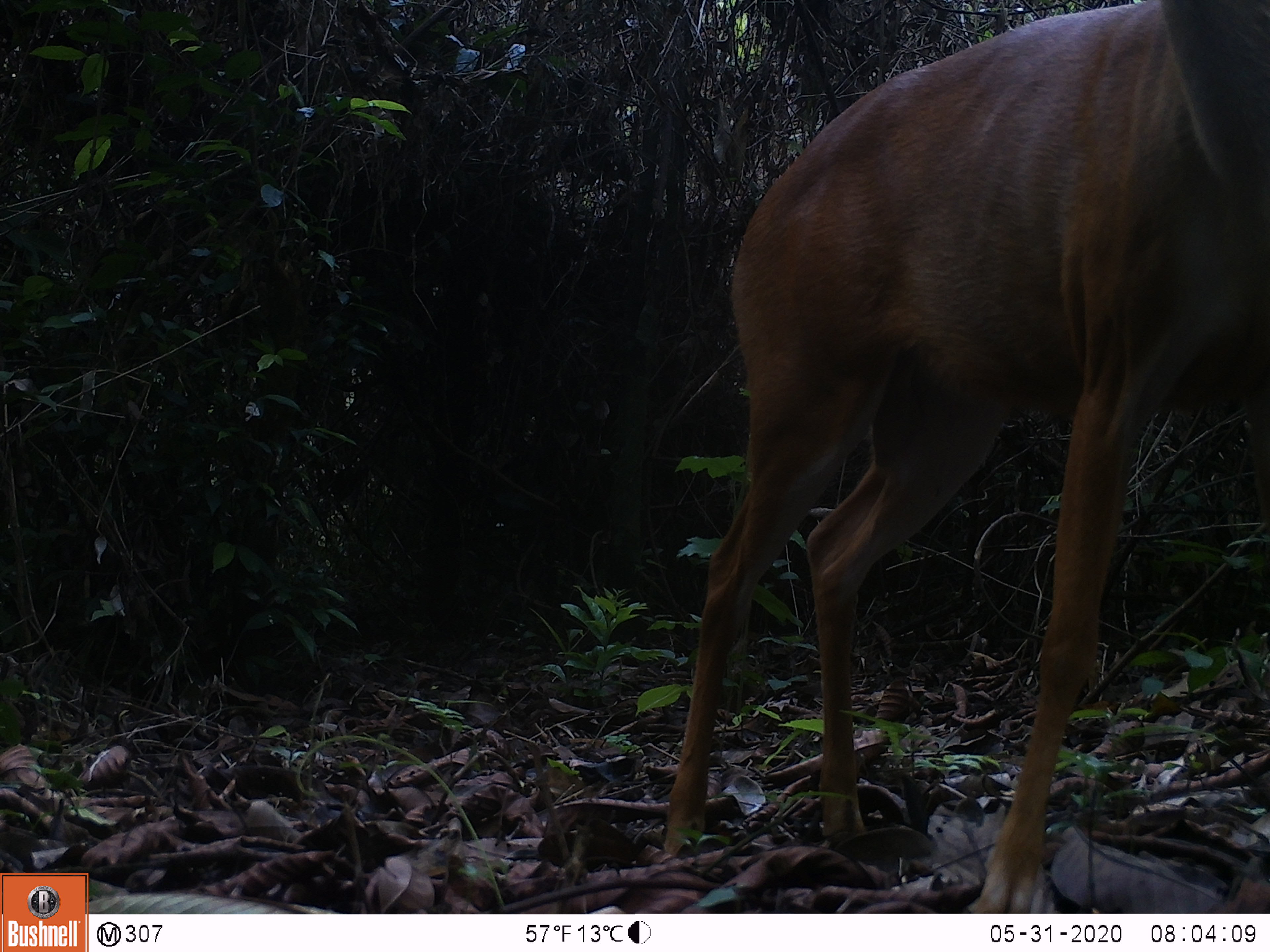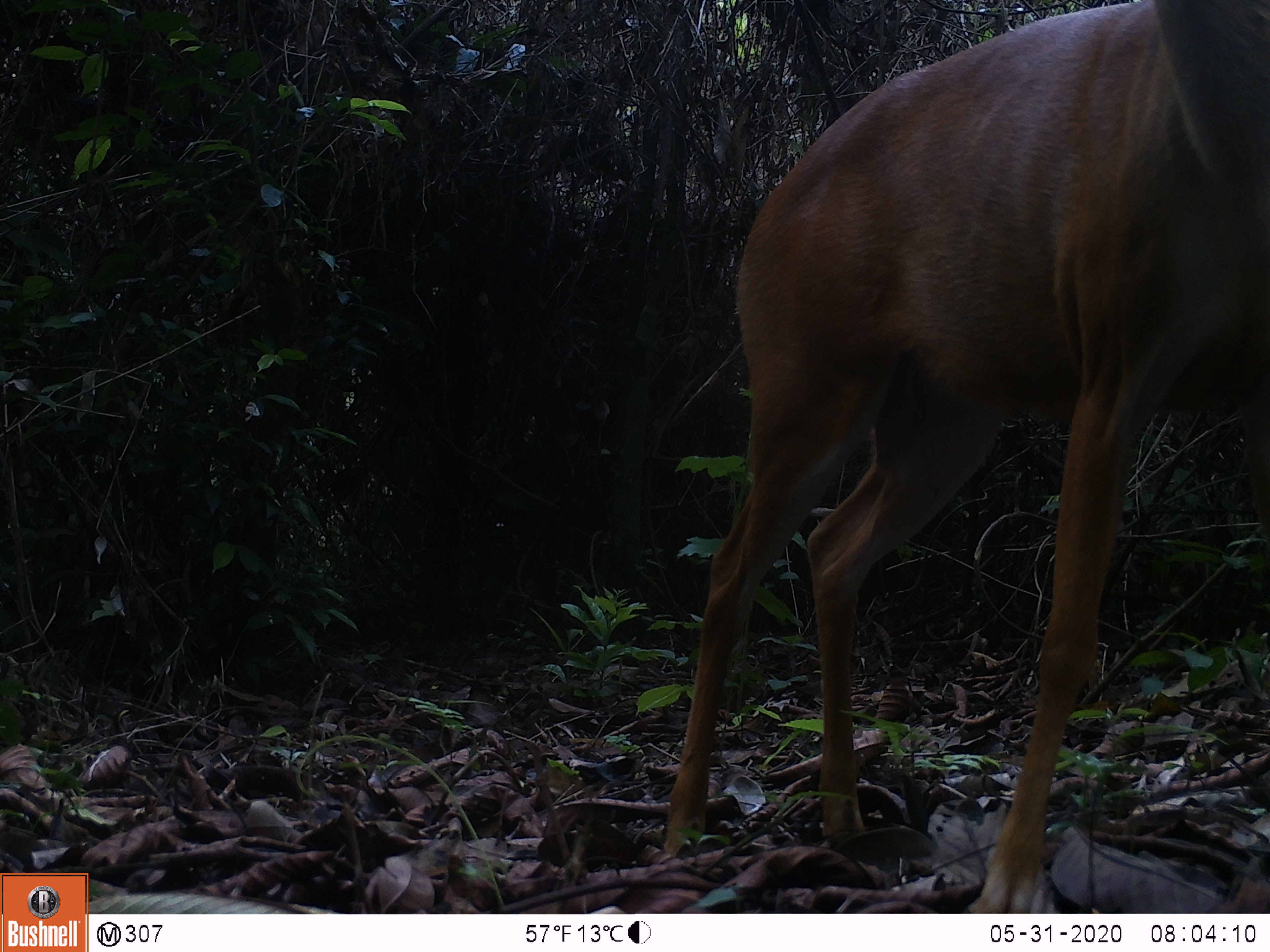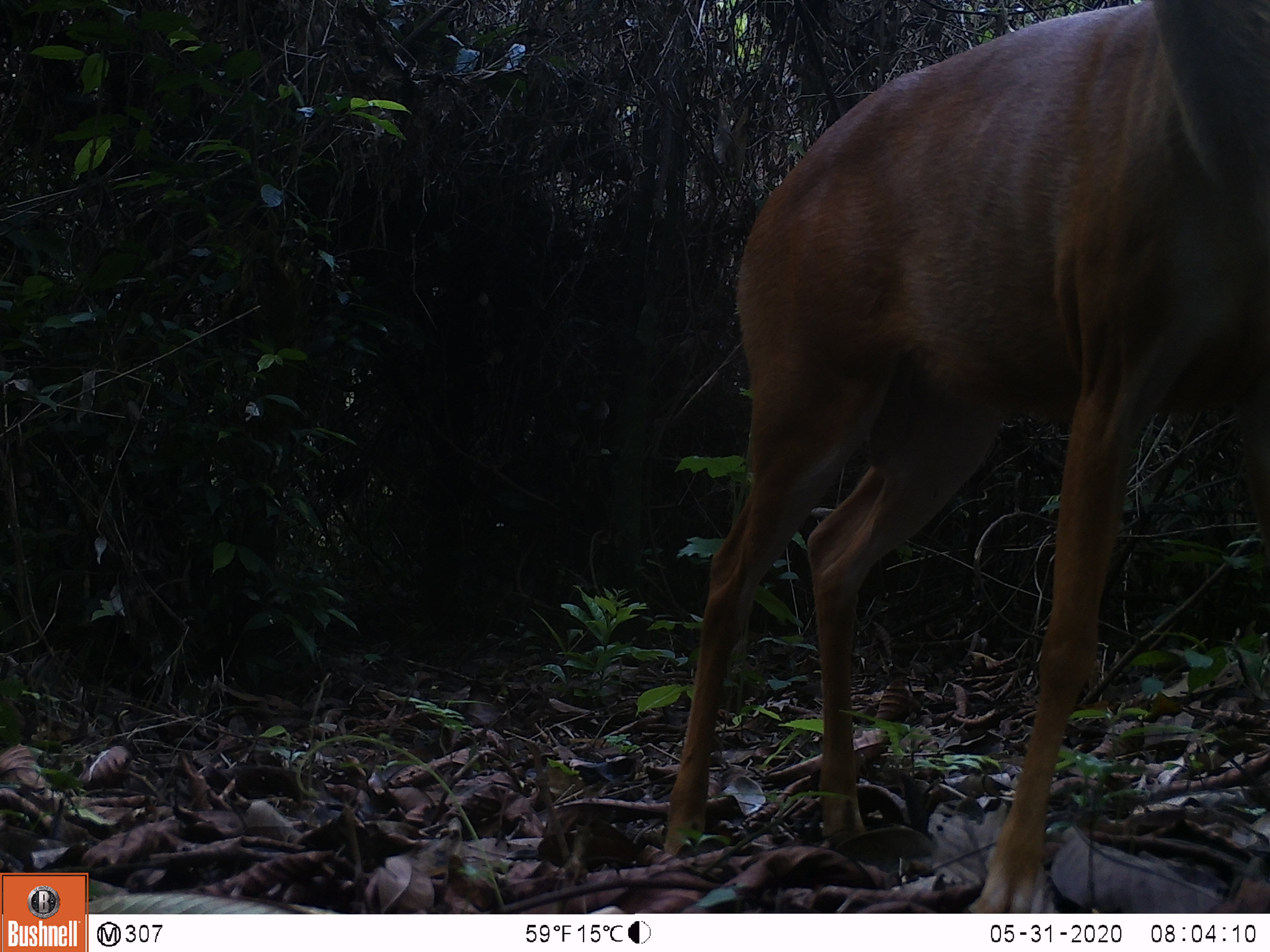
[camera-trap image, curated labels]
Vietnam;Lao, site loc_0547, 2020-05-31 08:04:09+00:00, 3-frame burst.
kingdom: Animalia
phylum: Chordata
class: Mammalia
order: Artiodactyla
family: Cervidae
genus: Muntiacus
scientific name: Muntiacus muntjak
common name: red muntjac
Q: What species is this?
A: Red muntjac (Muntiacus muntjak).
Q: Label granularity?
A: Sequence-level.